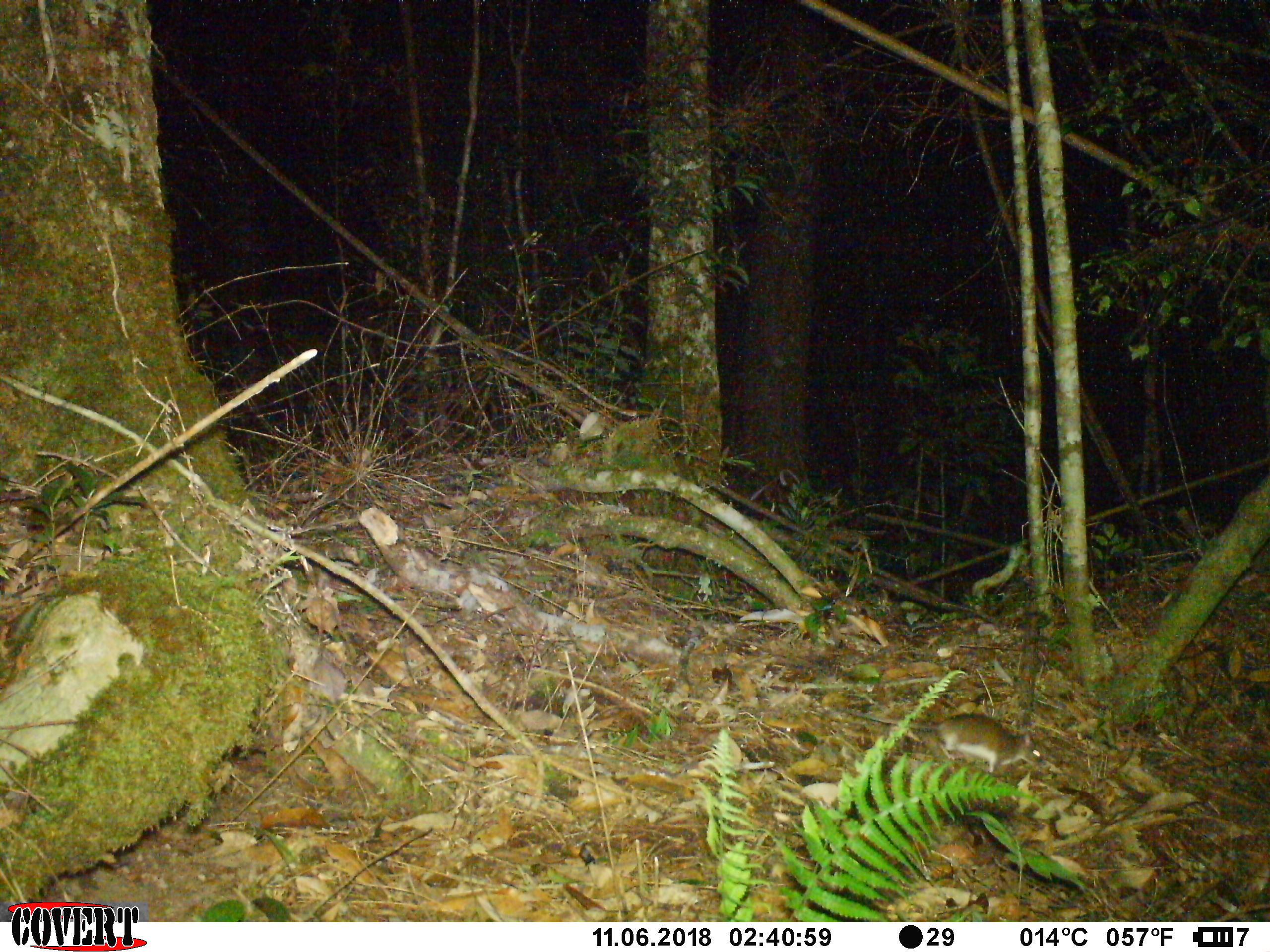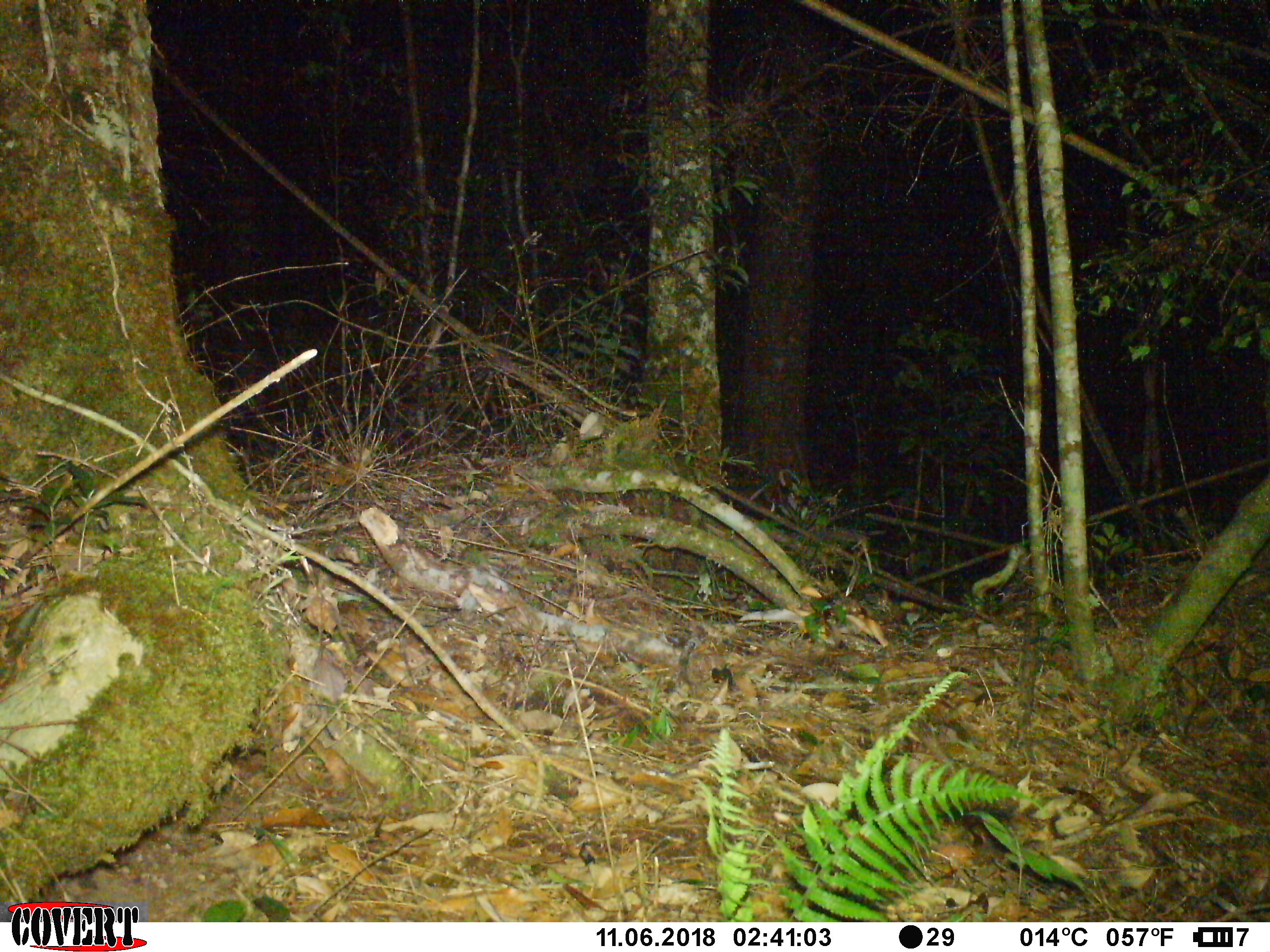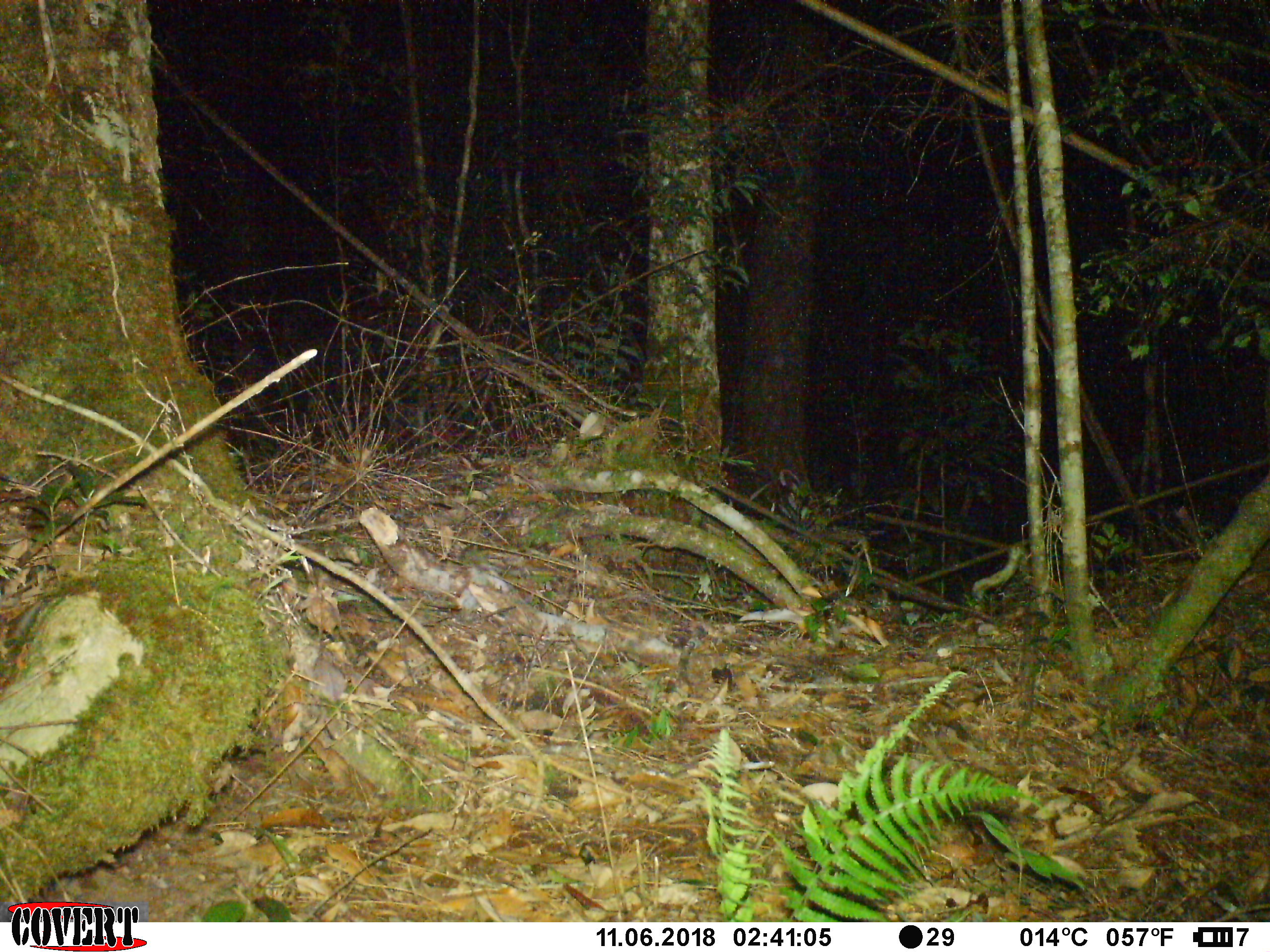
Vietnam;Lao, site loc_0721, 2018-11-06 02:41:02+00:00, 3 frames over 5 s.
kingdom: Animalia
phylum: Chordata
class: Mammalia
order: Rodentia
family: Muridae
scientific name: Muridae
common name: old-world mice and rats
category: unidentified murid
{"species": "unidentified murid (old-world mice and rats) (Muridae)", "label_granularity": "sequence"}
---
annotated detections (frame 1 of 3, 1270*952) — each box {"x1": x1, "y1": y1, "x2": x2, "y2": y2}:
unidentified murid: {"x1": 839, "y1": 707, "x2": 1045, "y2": 773}